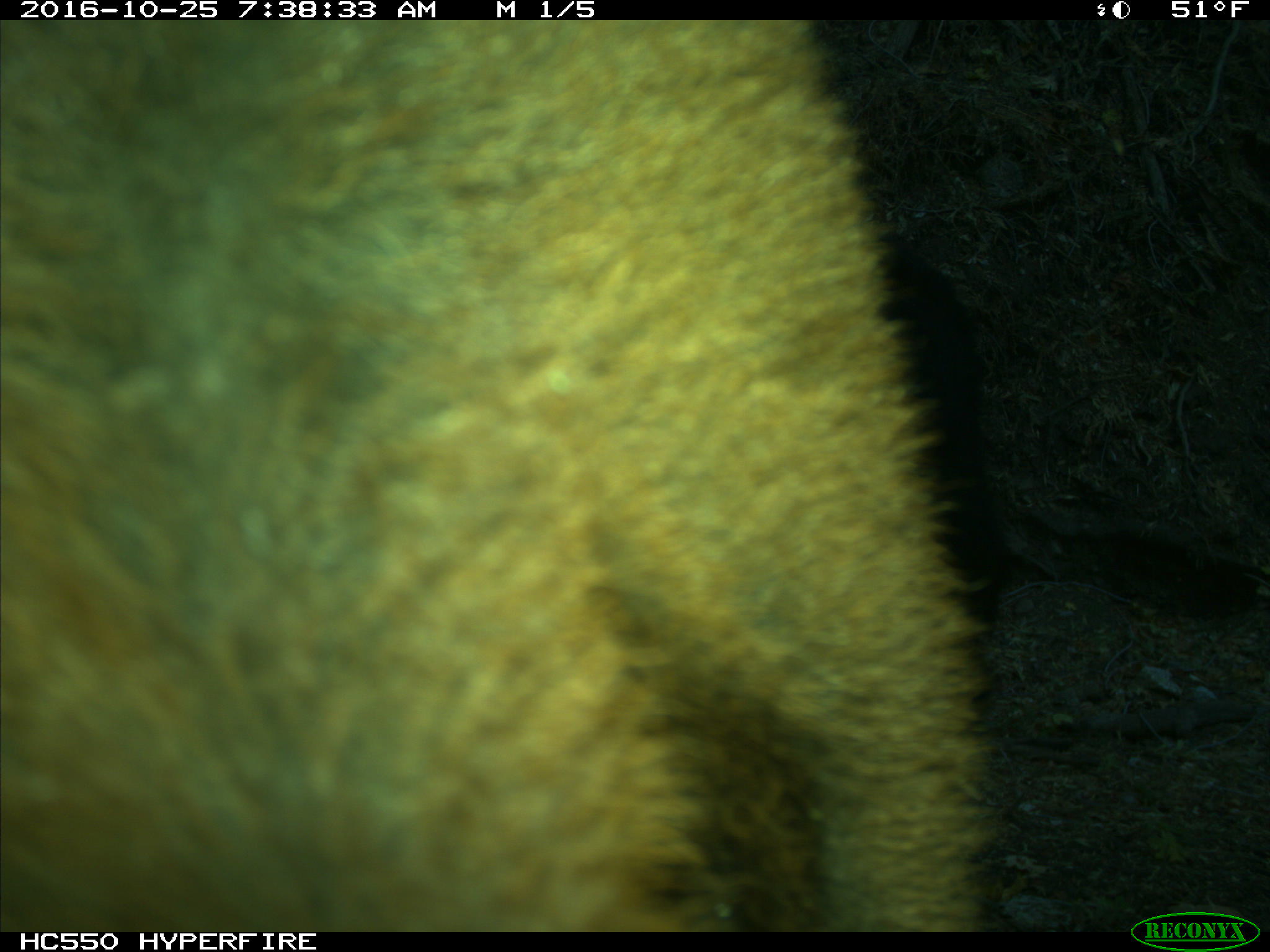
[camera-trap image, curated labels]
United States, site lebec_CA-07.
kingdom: Animalia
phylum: Chordata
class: Mammalia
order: Artiodactyla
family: Bovidae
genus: Bos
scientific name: Bos taurus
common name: domestic cow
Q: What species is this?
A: Bos taurus (domestic cow).